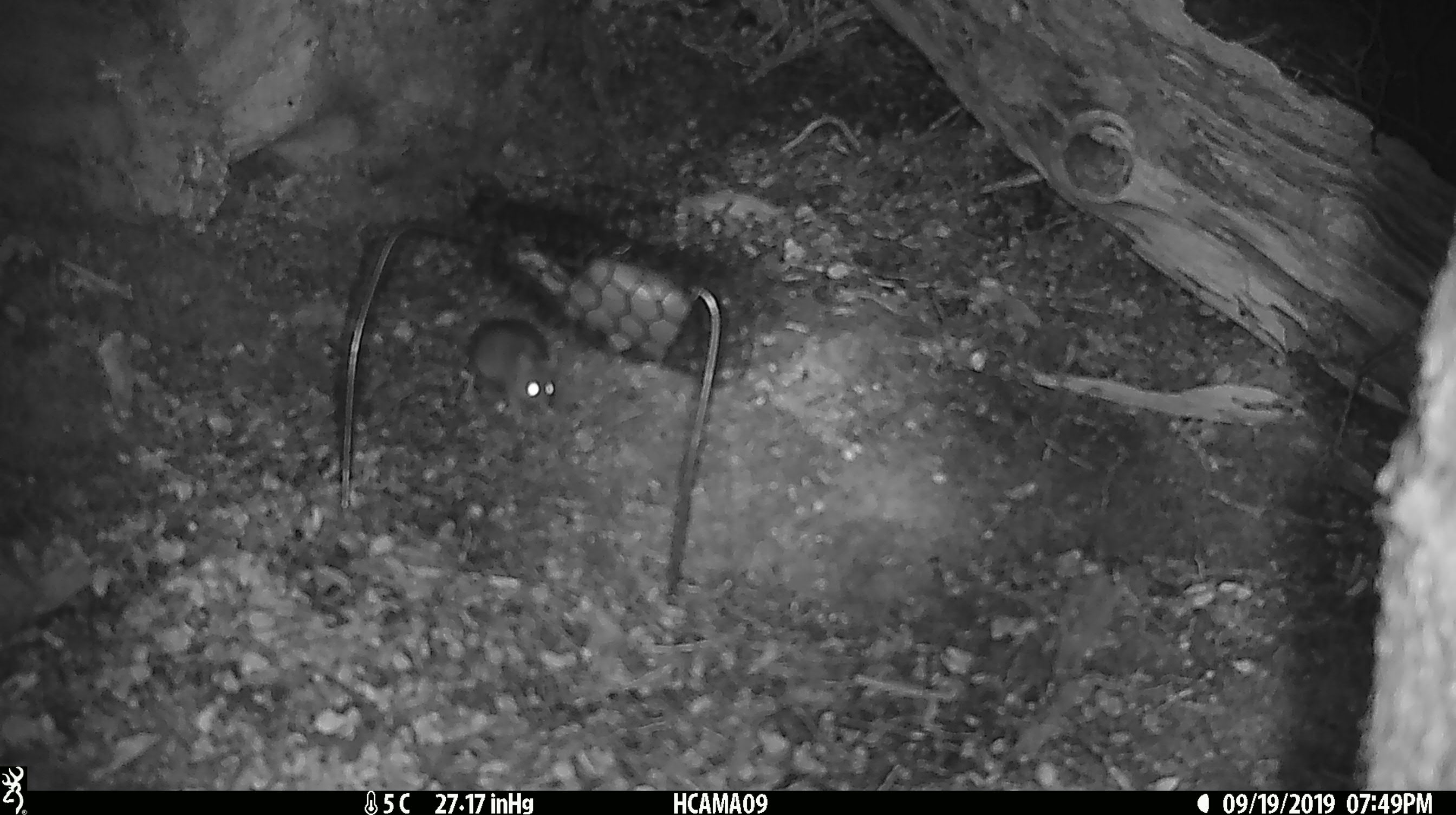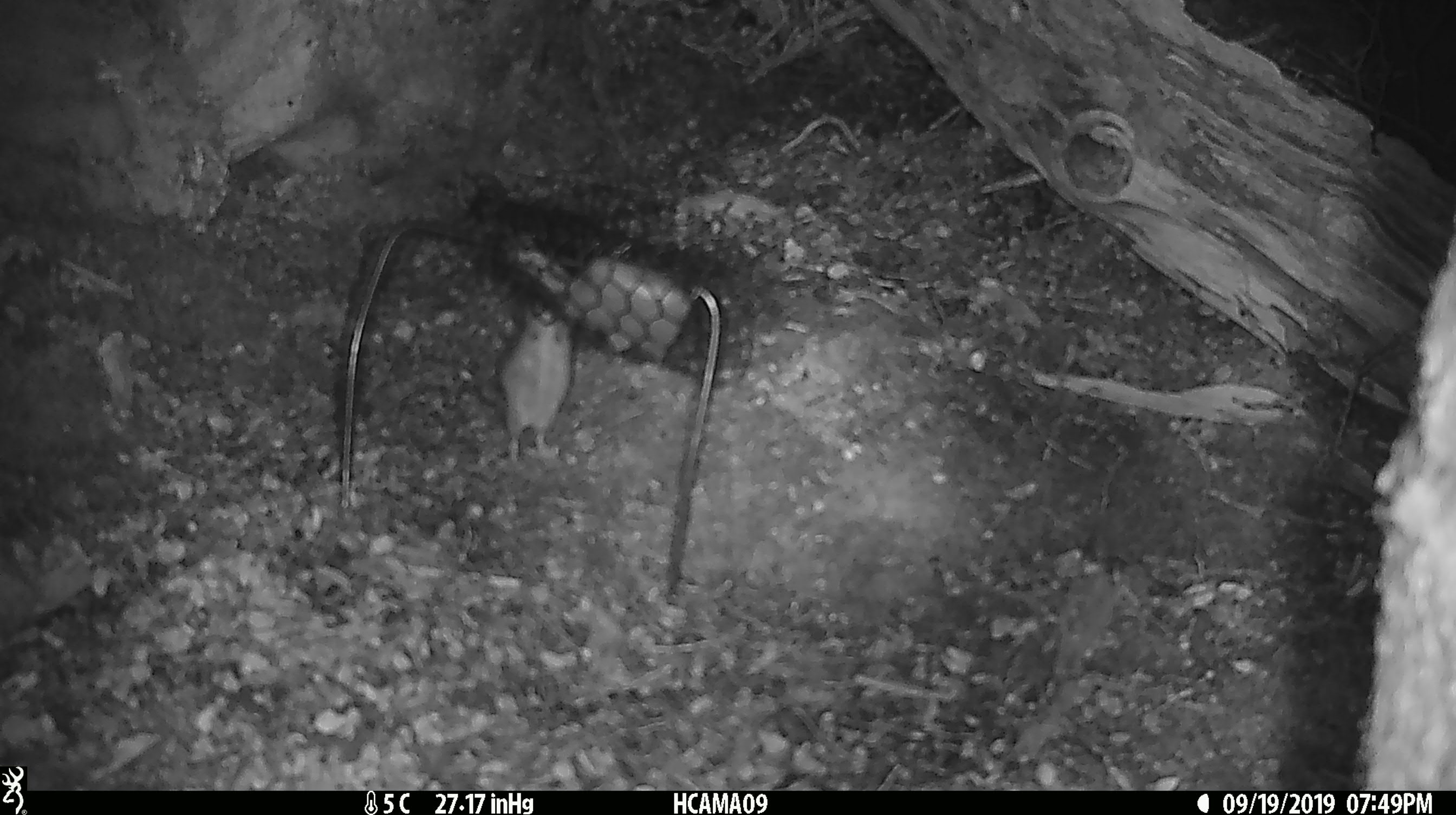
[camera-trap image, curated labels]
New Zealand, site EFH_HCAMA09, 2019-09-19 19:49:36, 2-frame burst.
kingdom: Animalia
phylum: Chordata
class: Mammalia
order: Rodentia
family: Muridae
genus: Mus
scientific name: Mus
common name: mouse